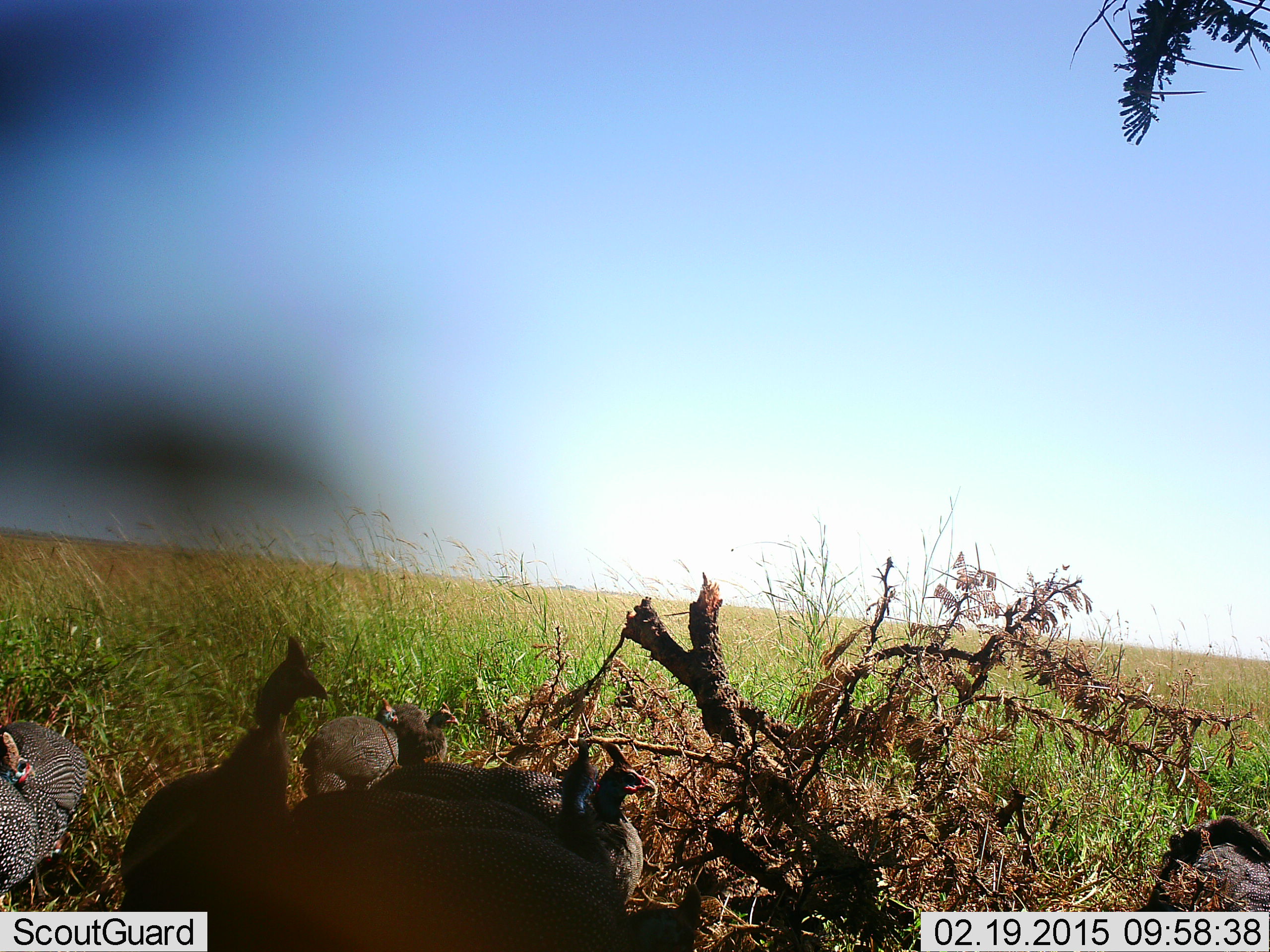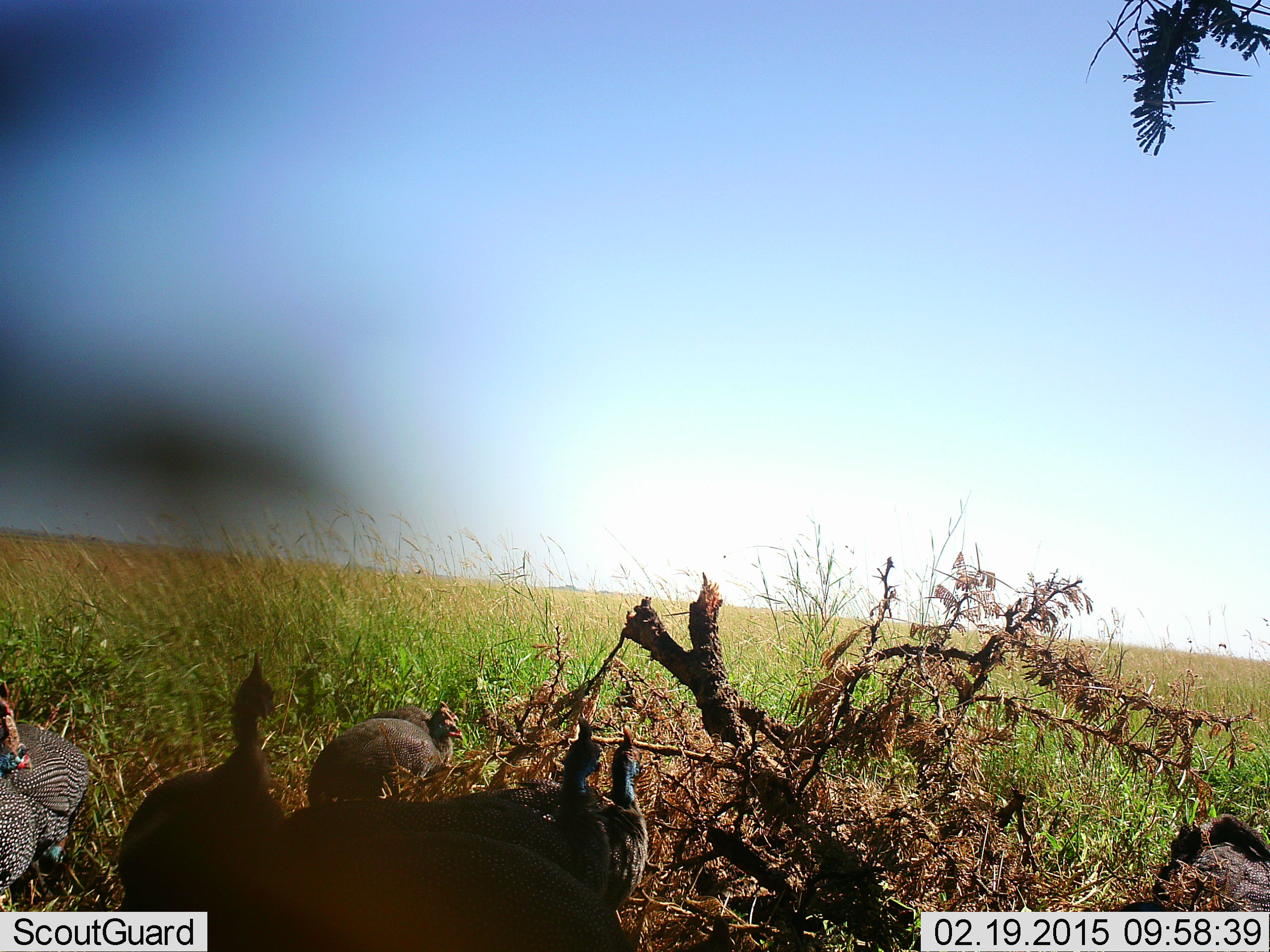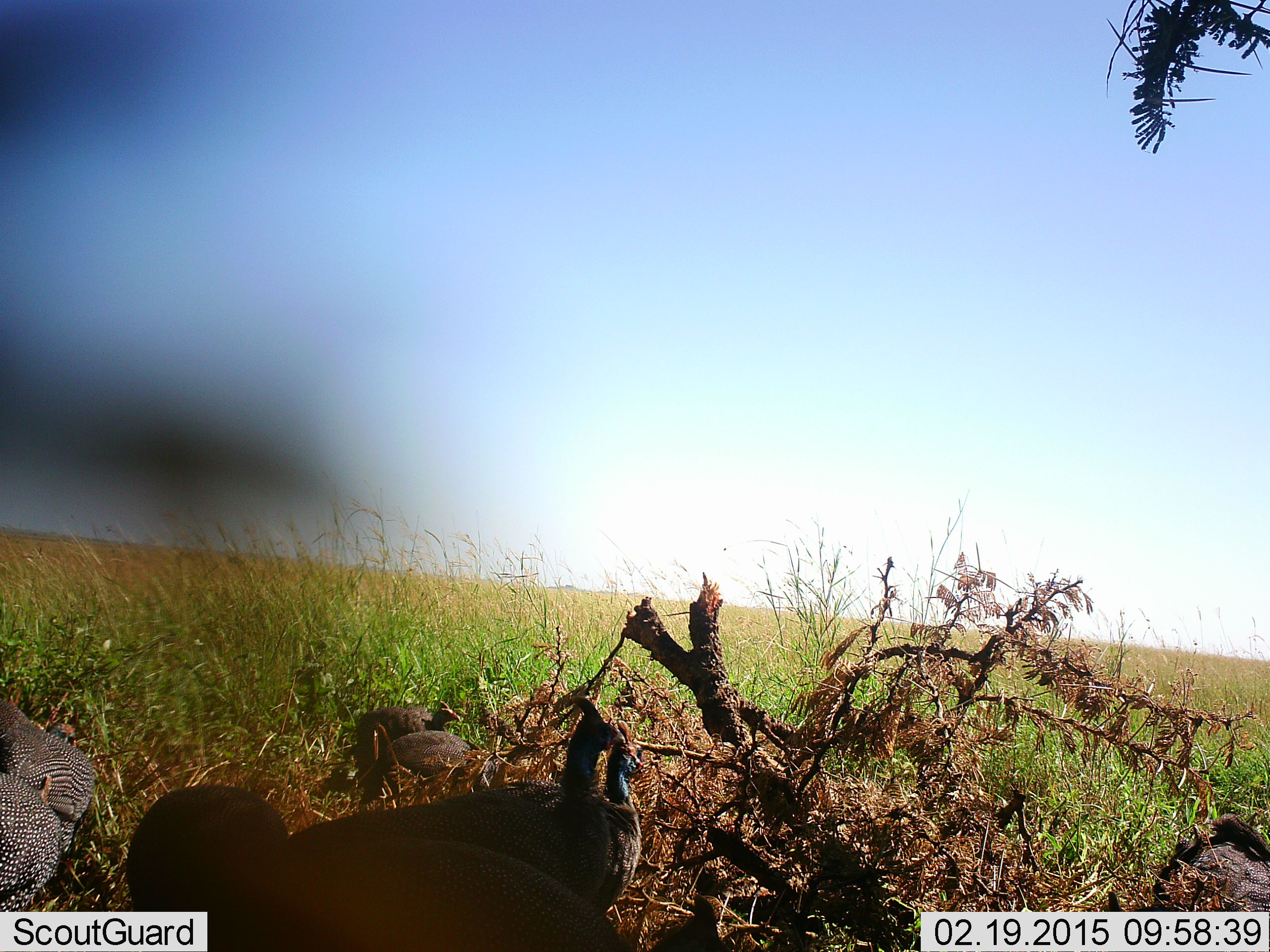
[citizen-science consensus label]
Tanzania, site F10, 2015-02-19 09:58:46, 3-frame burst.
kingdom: Animalia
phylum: Chordata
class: Aves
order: Galliformes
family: Numididae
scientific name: Numididae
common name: guinea fowl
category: guineafowl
Guineafowl (guinea fowl) (Numididae), count 7. Behavior (volunteer vote fractions): standing 90%, resting 0%, moving 20%, interacting 10%. Young present (vote fraction): 10%. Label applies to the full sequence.